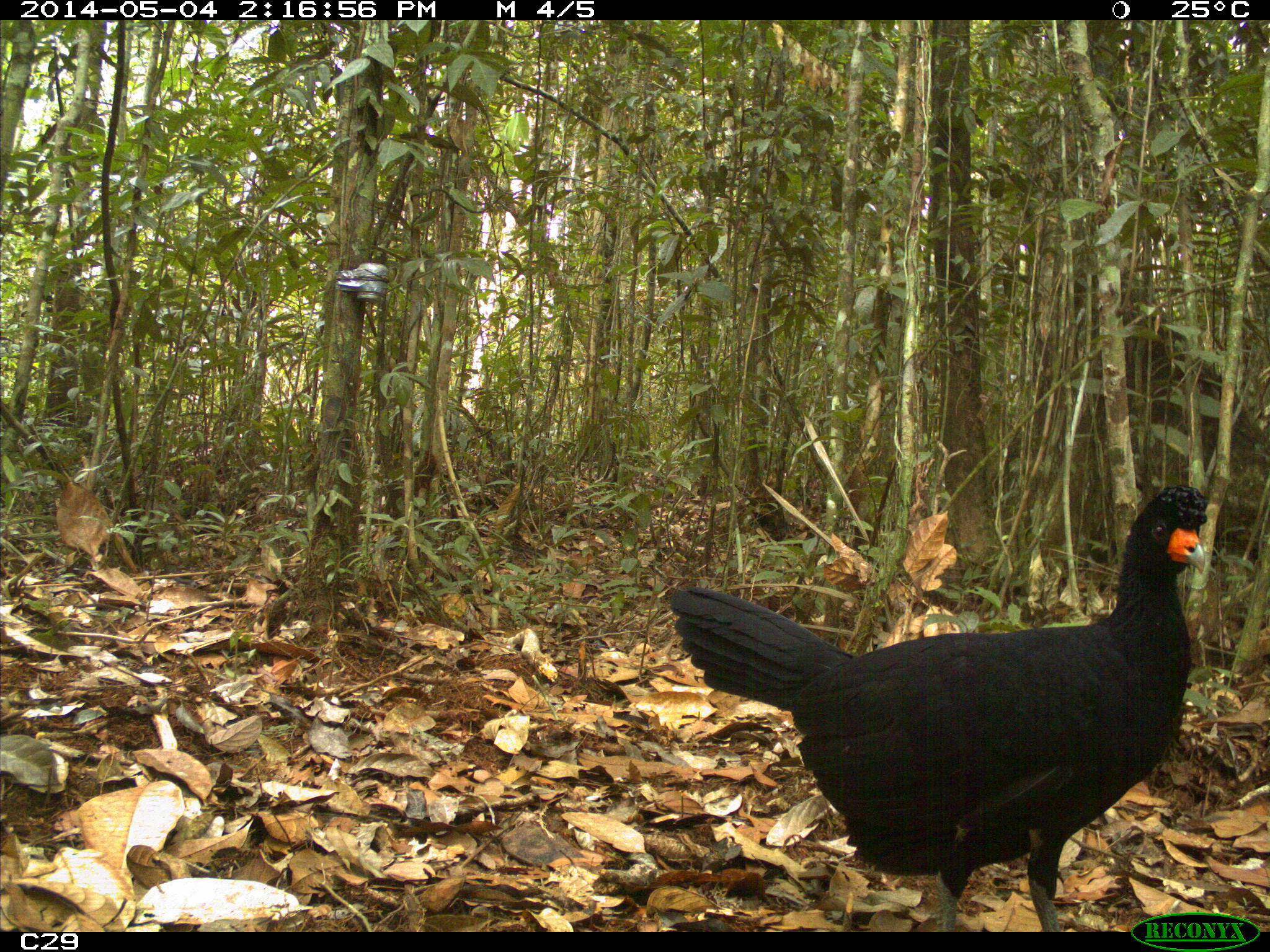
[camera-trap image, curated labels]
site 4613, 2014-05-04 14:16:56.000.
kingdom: Animalia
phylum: Chordata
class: Aves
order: Galliformes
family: Cracidae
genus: Crax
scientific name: Crax alector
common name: black curassow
Crax alector (black curassow), count 2, age adult, sex female.